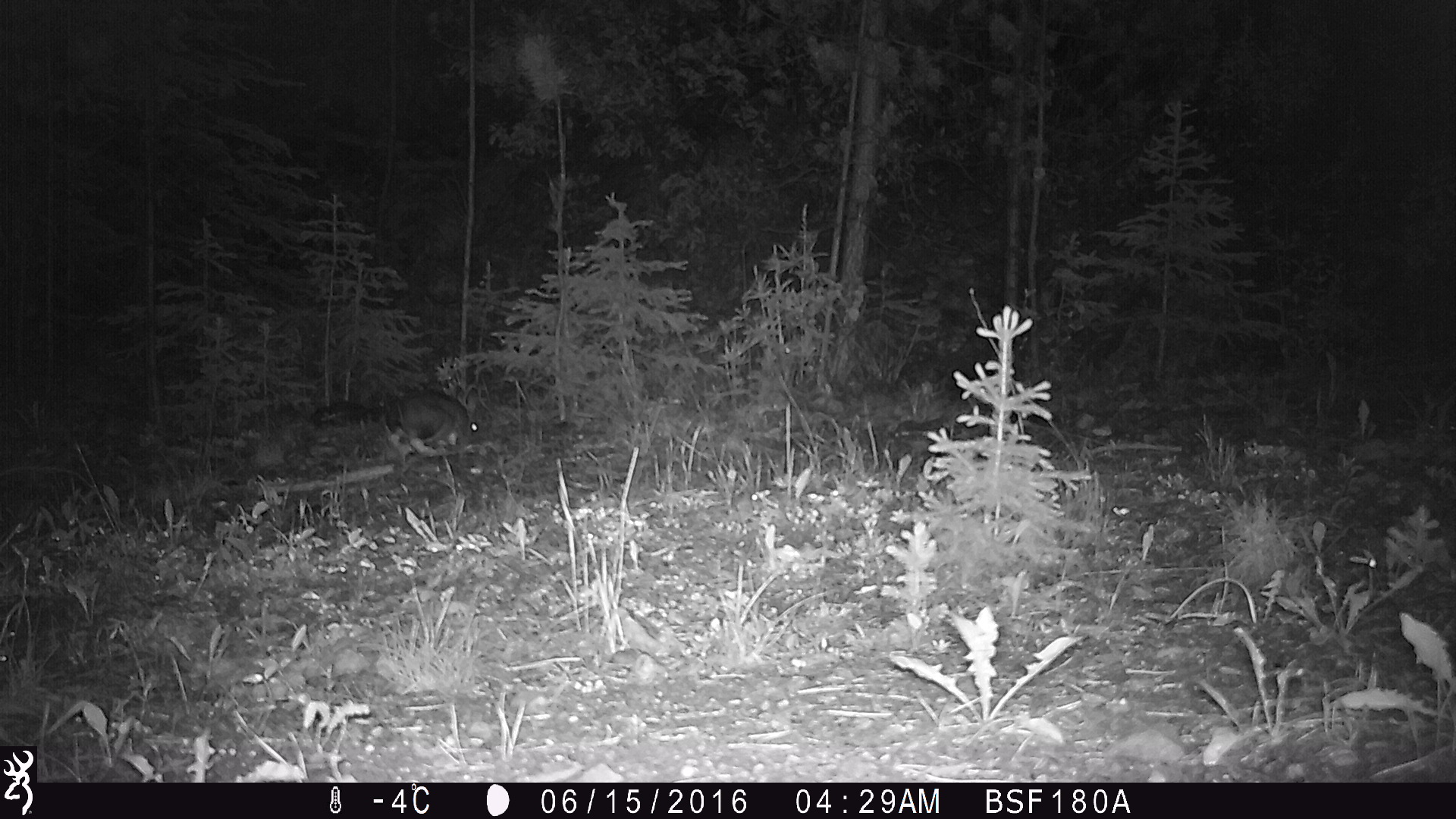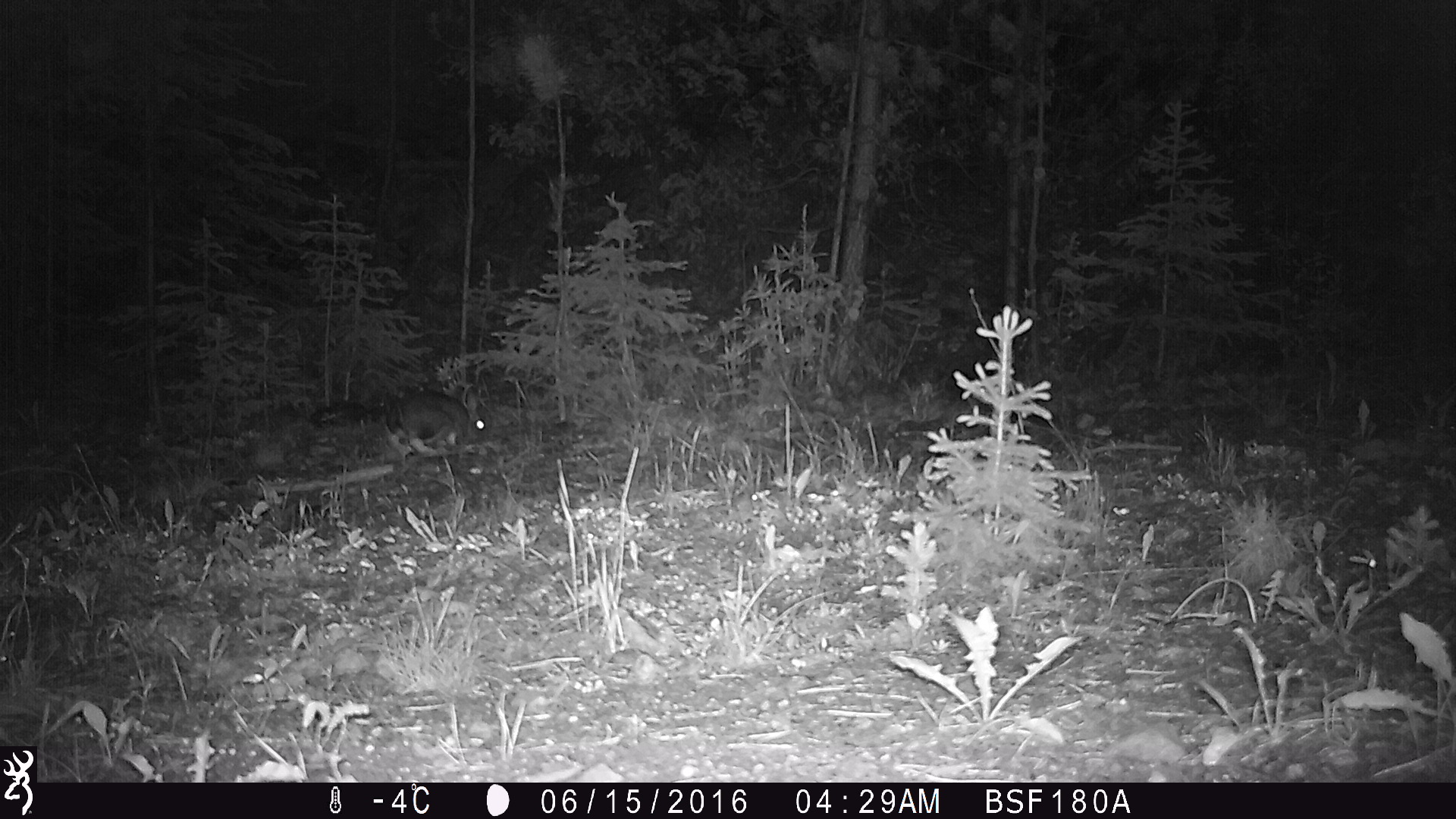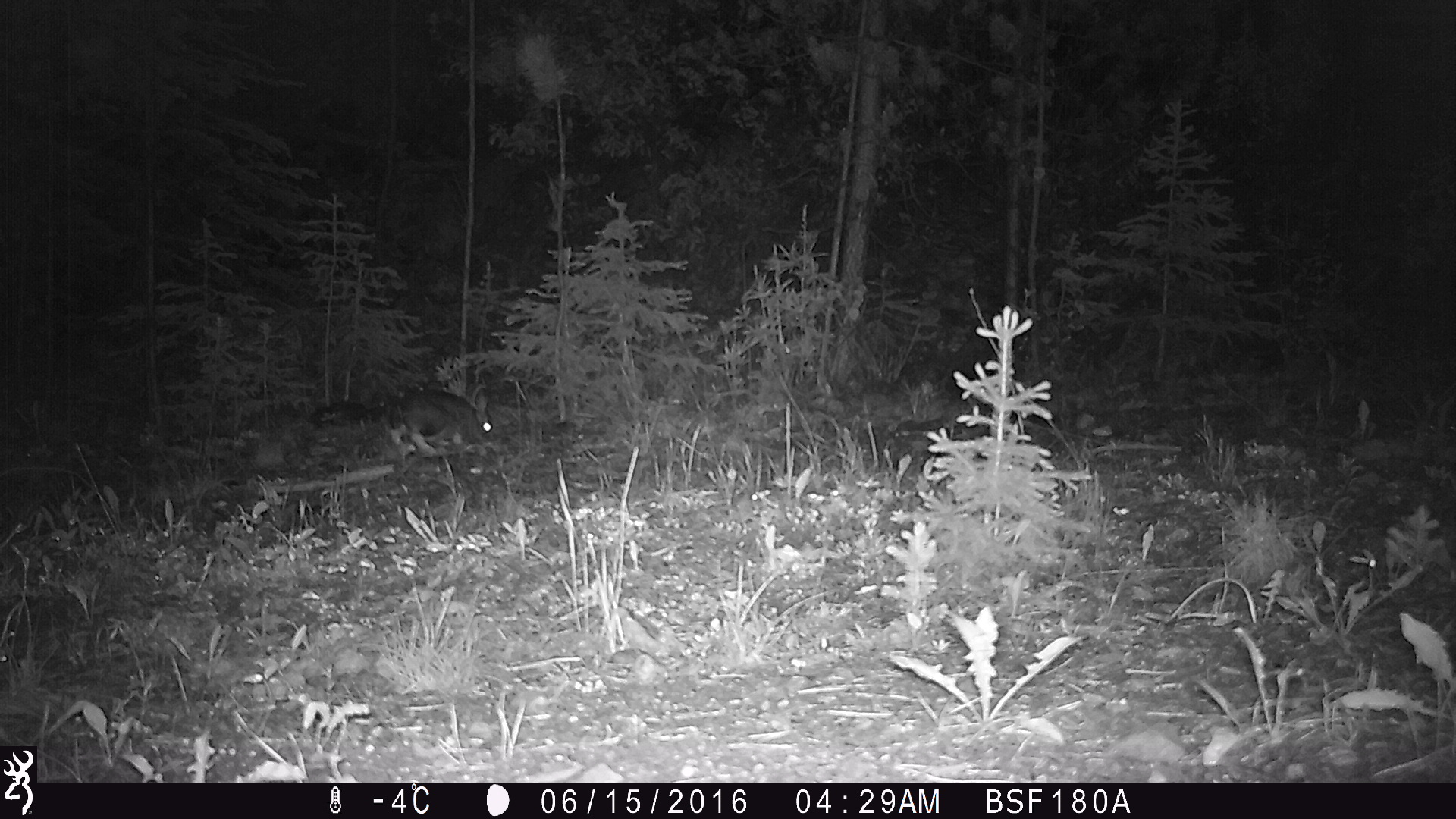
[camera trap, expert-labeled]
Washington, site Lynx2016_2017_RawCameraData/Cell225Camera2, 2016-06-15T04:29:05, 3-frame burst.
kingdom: Animalia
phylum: Chordata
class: Mammalia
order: Lagomorpha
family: Leporidae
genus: Lepus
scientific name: Lepus americanus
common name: snowshoe hare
Lepus americanus (snowshoe hare). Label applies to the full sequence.